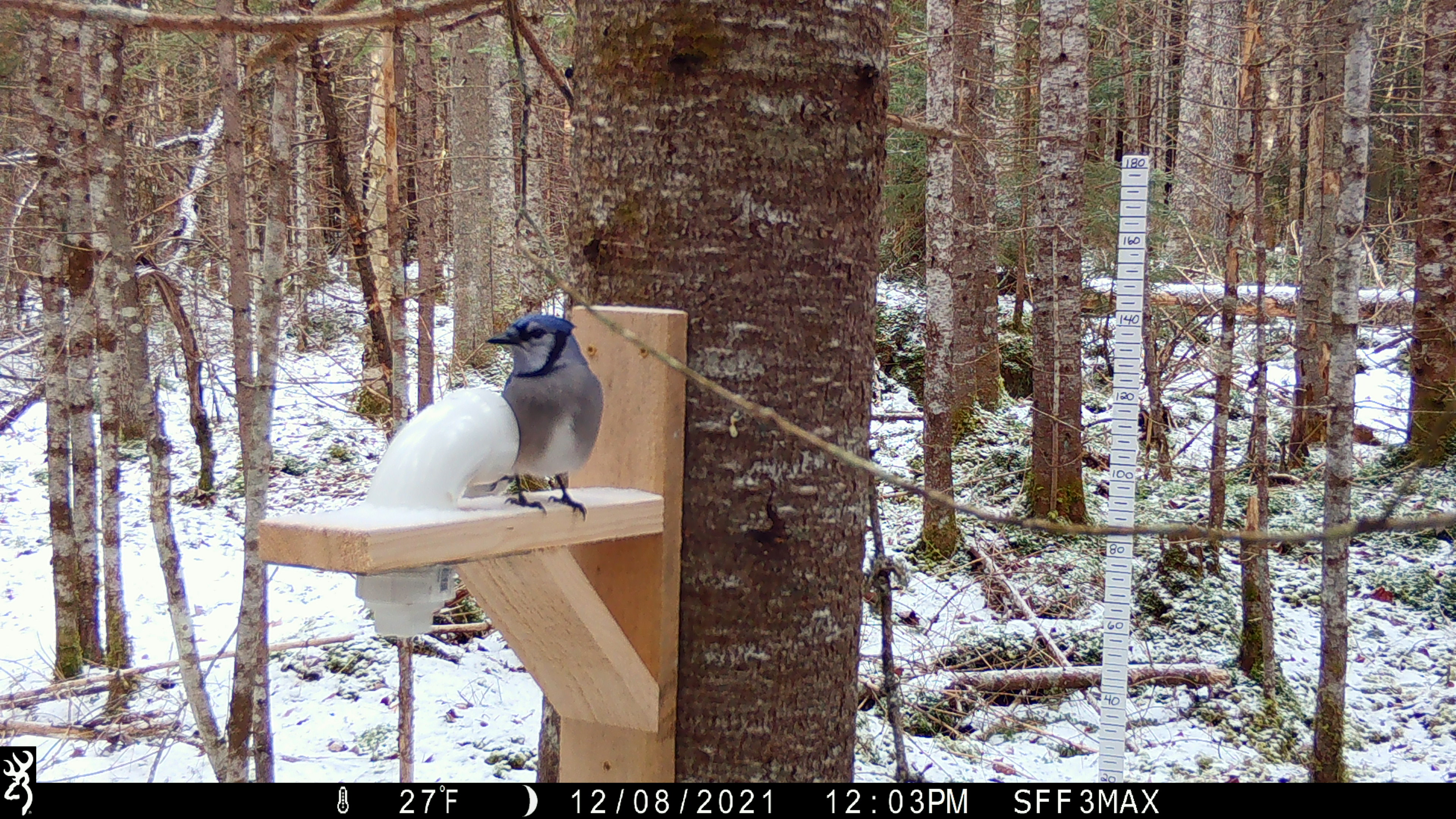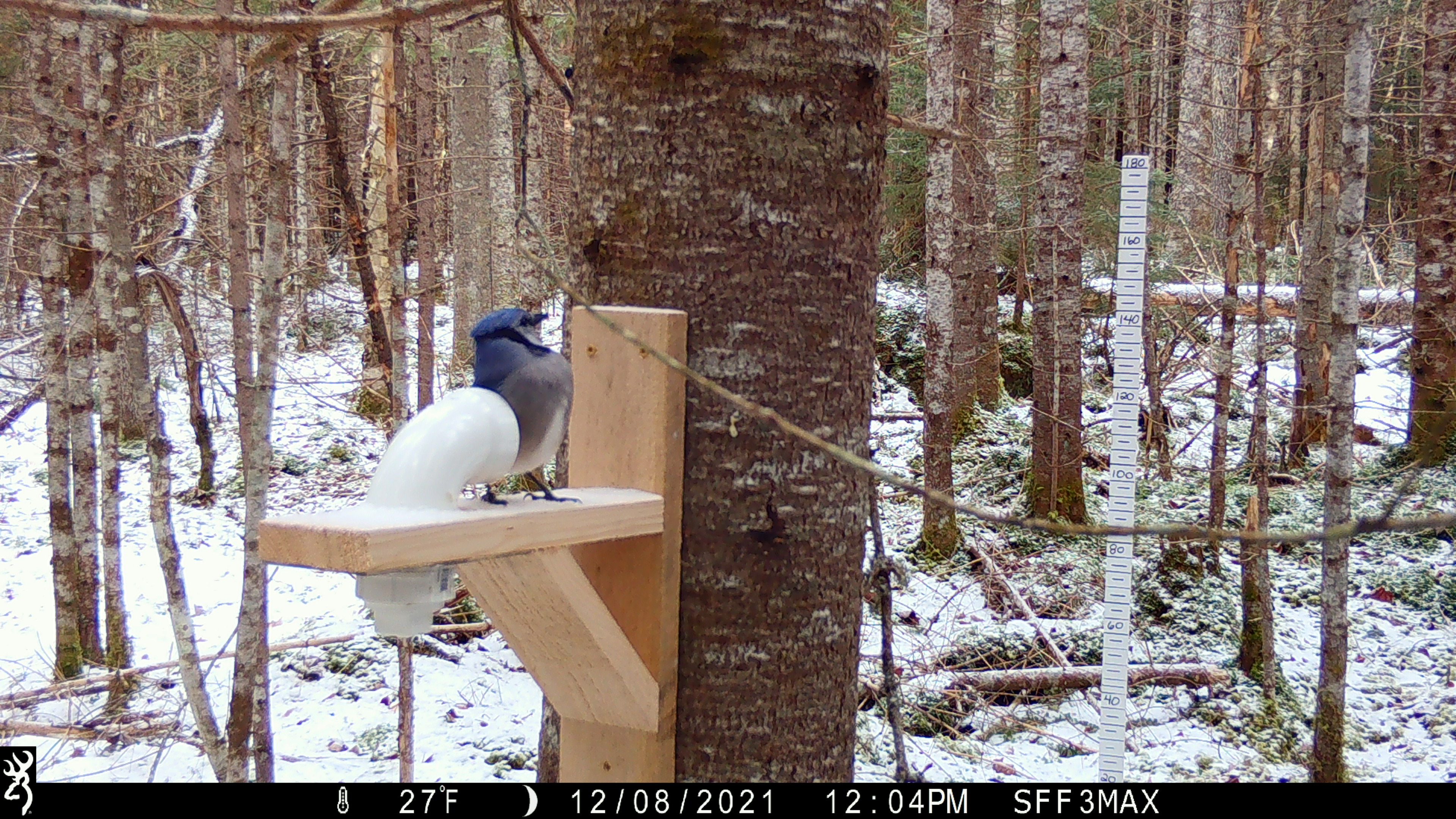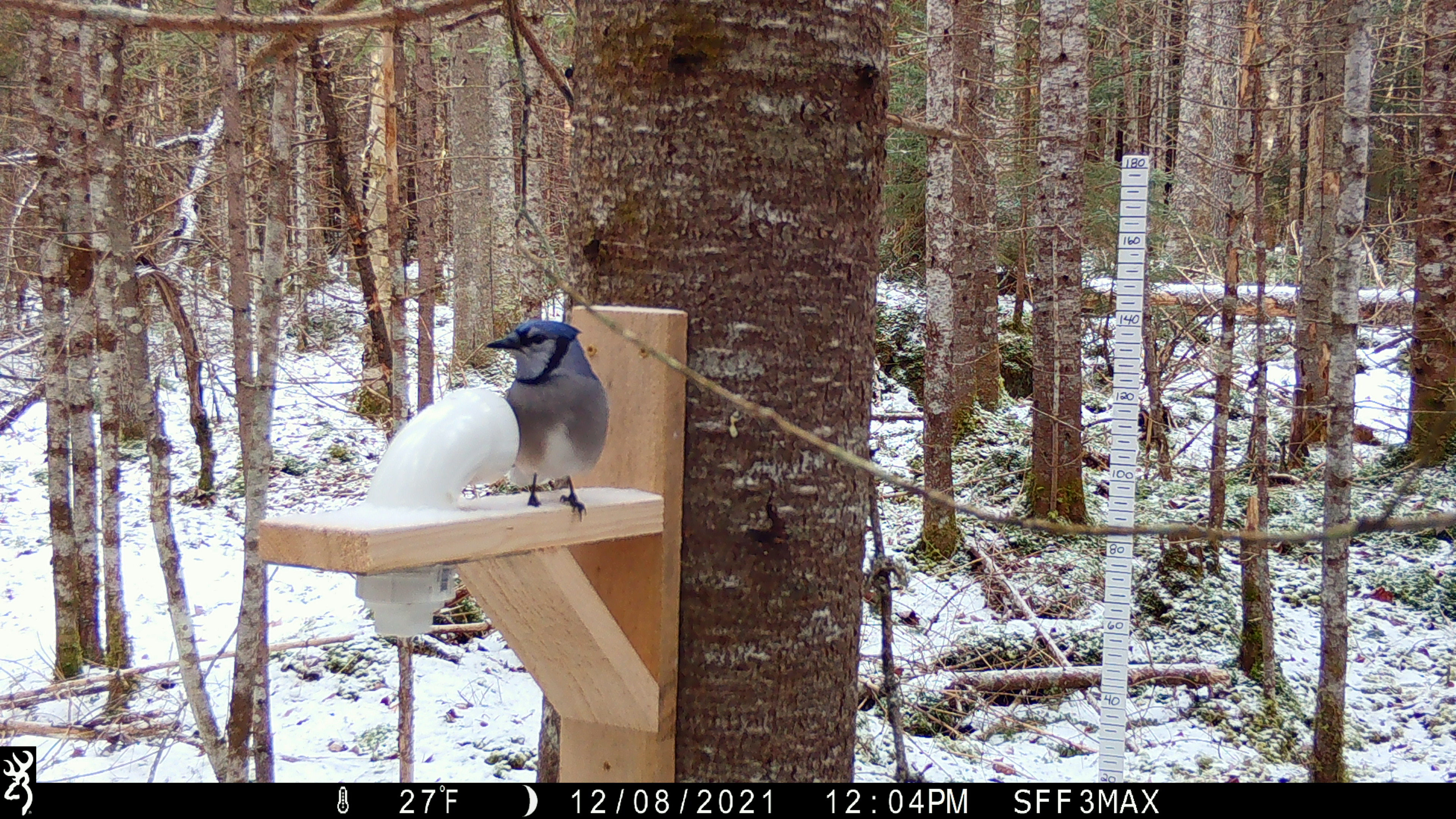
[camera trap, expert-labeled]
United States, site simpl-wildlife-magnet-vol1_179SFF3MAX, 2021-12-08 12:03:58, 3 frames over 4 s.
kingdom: Animalia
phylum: Chordata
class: Aves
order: Passeriformes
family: Corvidae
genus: Cyanocitta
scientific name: Cyanocitta cristata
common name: blue jay